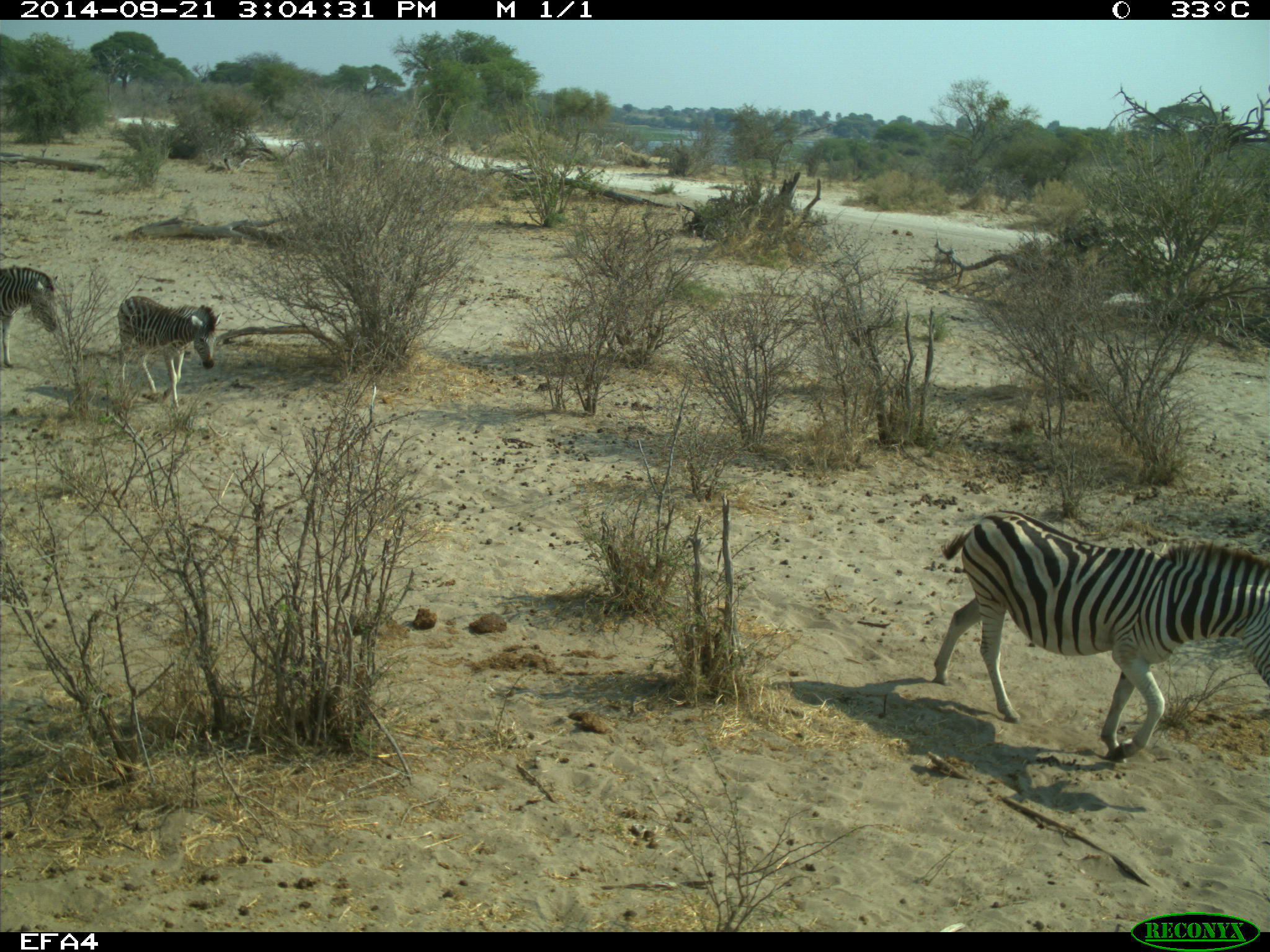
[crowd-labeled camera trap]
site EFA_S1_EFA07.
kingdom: Animalia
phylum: Chordata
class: Mammalia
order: Perissodactyla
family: Equidae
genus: Equus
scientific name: Equus quagga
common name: plains zebra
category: zebraplains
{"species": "zebraplains (plains zebra) (Equus quagga)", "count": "3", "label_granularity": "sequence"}